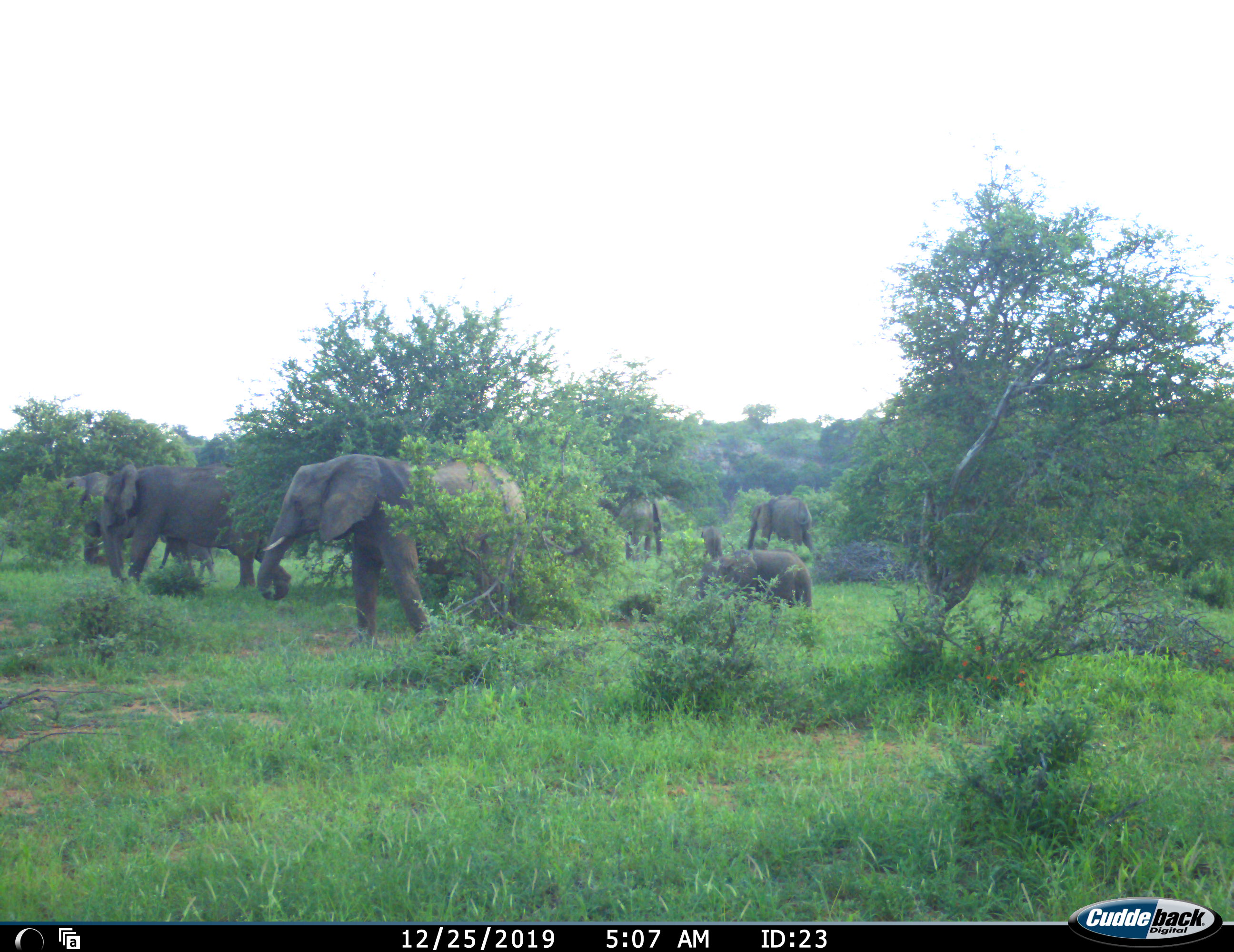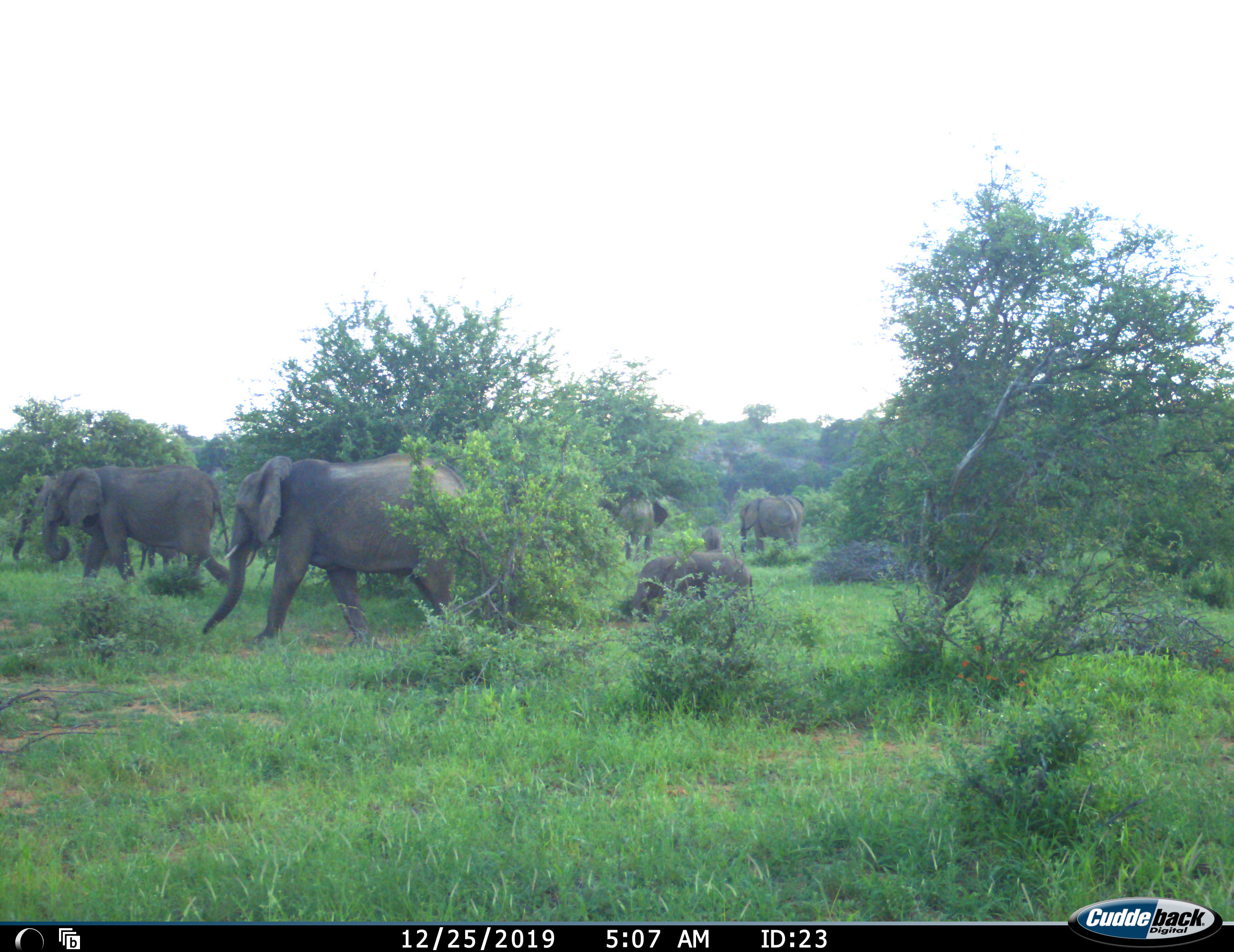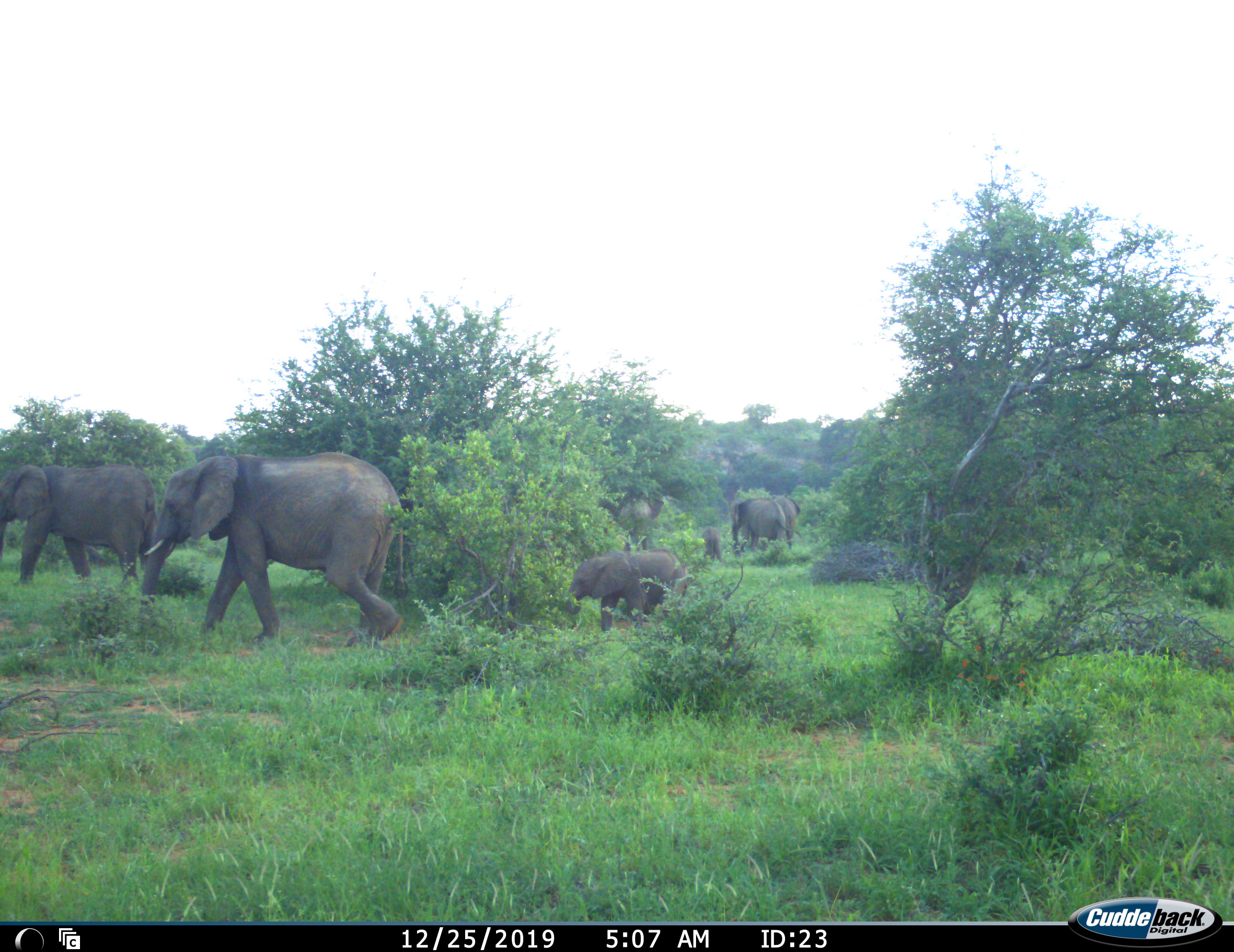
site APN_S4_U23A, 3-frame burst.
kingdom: Animalia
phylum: Chordata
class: Mammalia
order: Proboscidea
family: Elephantidae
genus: Loxodonta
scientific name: Loxodonta africana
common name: african bush elephant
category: elephant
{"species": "elephant (african bush elephant) (Loxodonta africana)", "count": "8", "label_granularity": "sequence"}